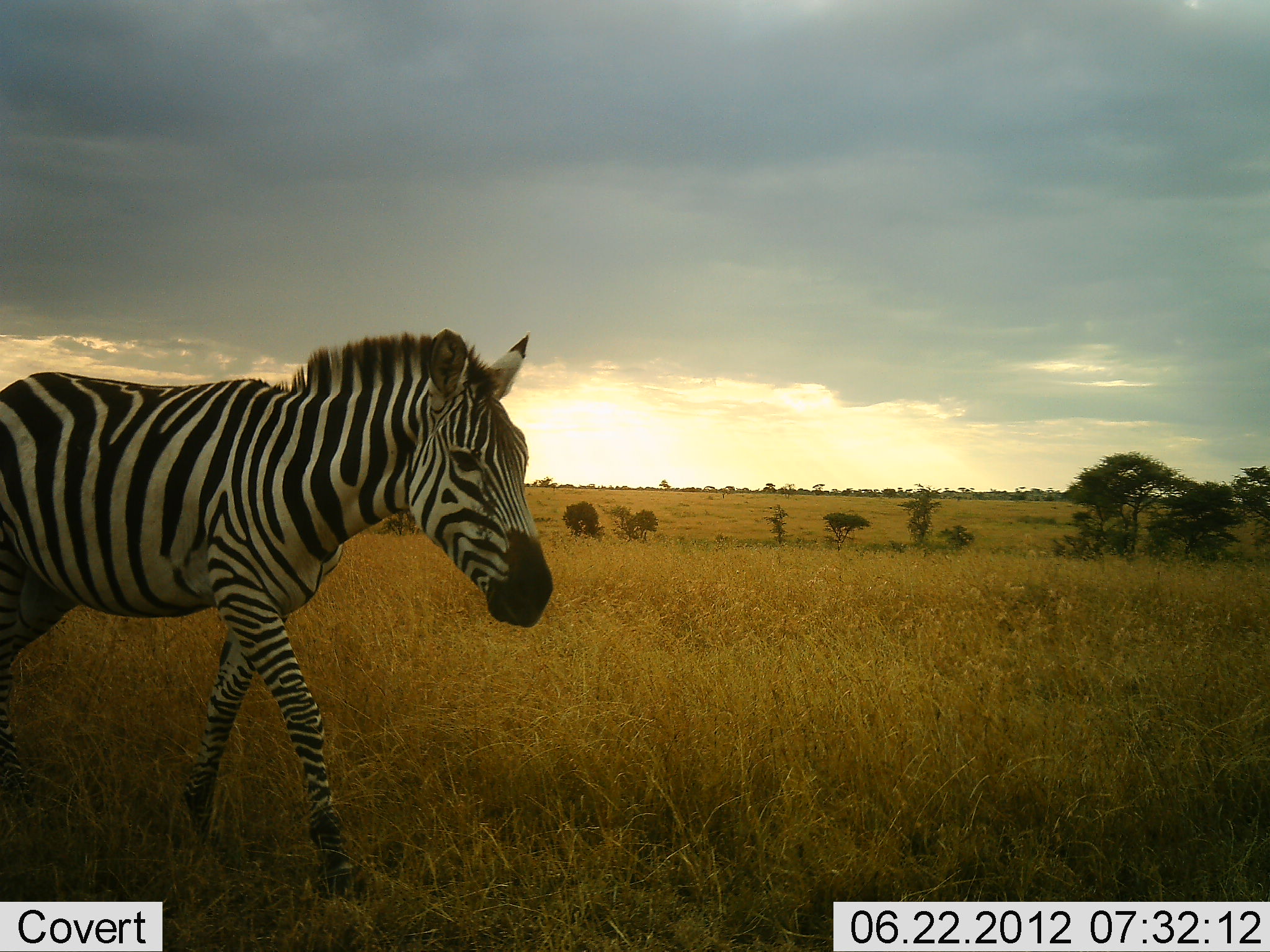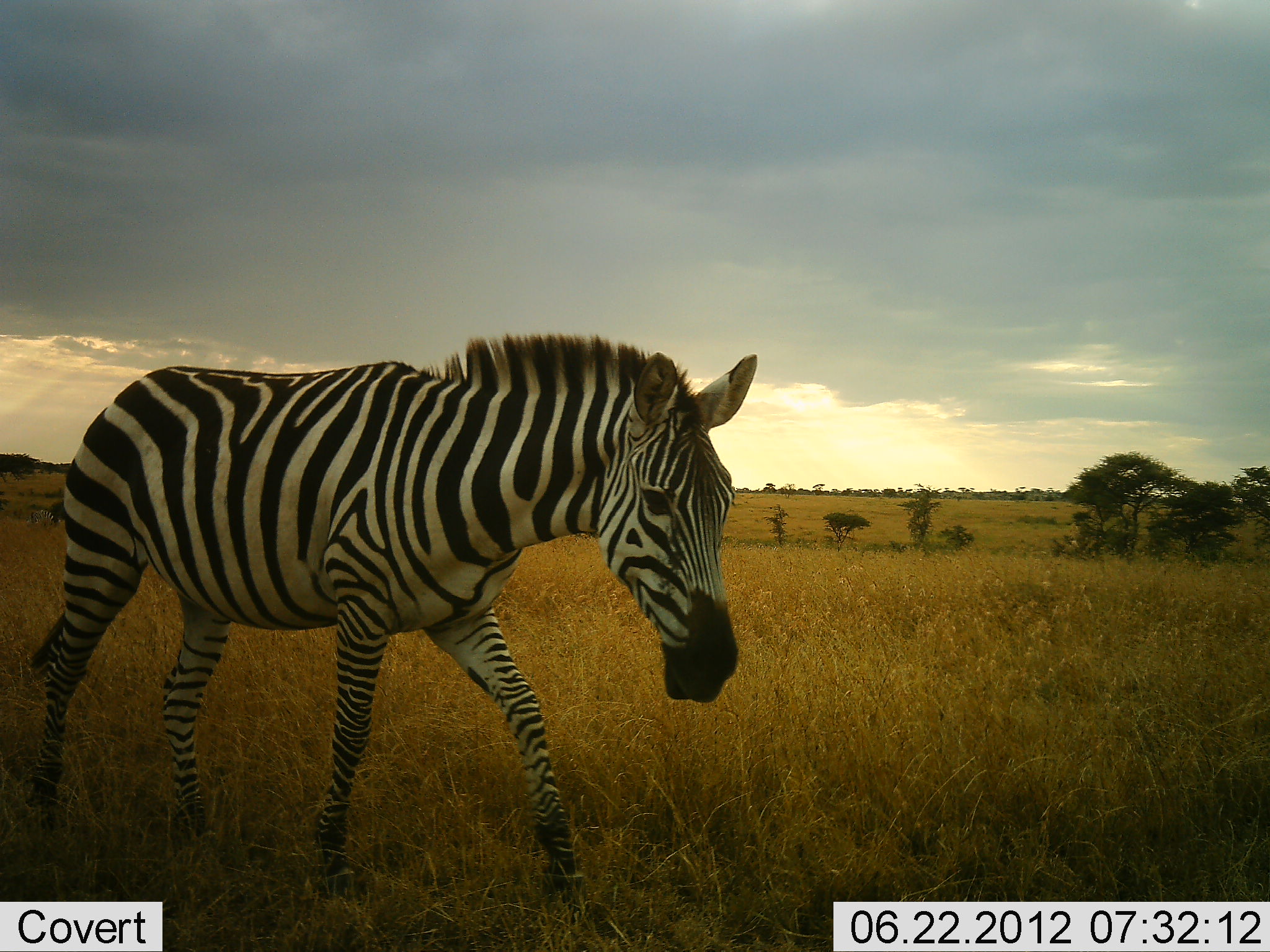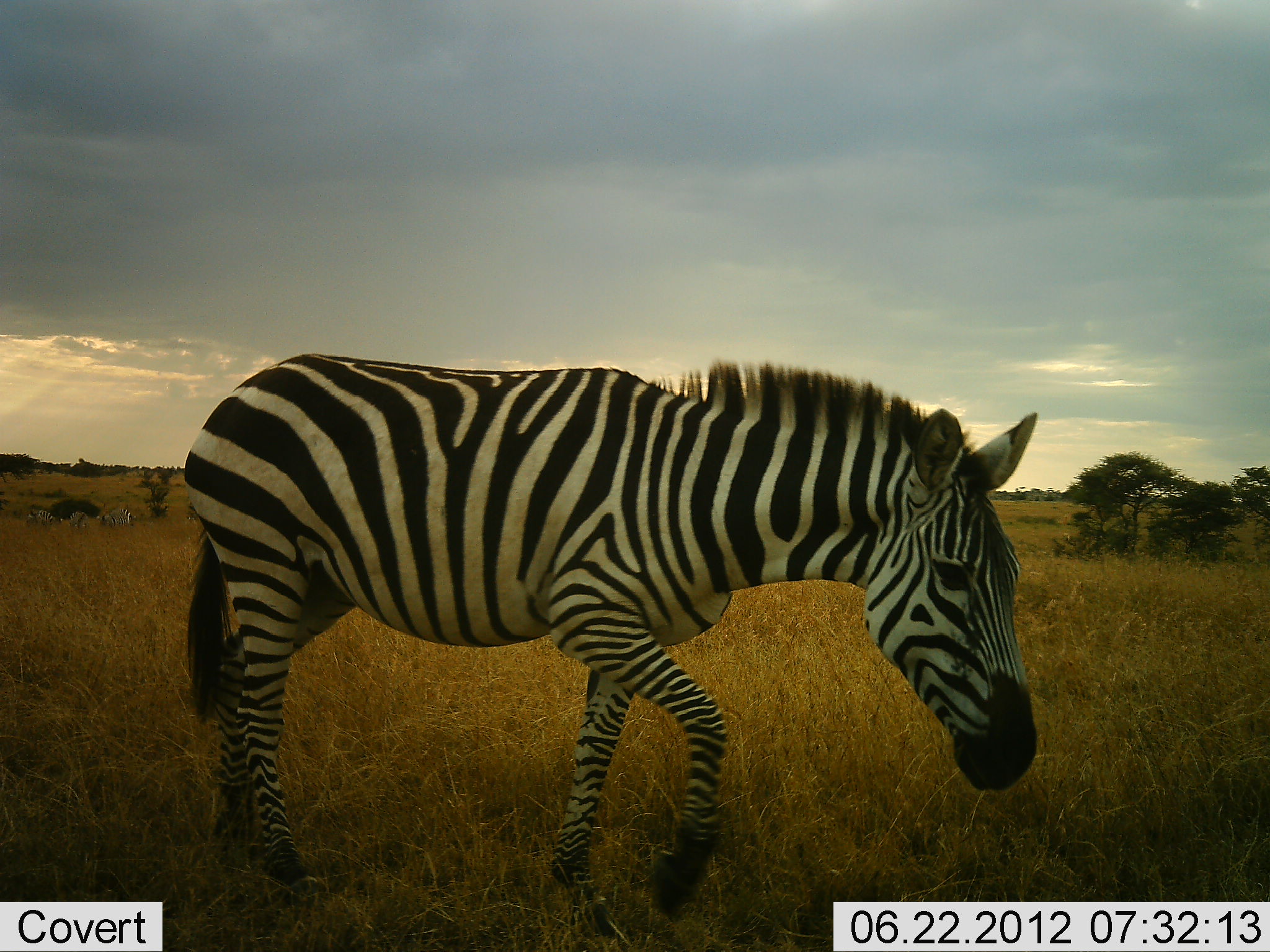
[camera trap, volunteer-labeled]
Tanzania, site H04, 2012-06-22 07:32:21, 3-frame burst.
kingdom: Animalia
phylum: Chordata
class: Mammalia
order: Perissodactyla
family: Equidae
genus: Equus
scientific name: Equus quagga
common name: plains zebra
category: zebra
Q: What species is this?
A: Zebra (plains zebra) (Equus quagga).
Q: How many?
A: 1.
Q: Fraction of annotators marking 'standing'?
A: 0%.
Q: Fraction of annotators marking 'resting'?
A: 0%.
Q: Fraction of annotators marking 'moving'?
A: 100%.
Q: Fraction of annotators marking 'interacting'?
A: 0%.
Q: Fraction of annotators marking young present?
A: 0%.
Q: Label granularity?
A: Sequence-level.